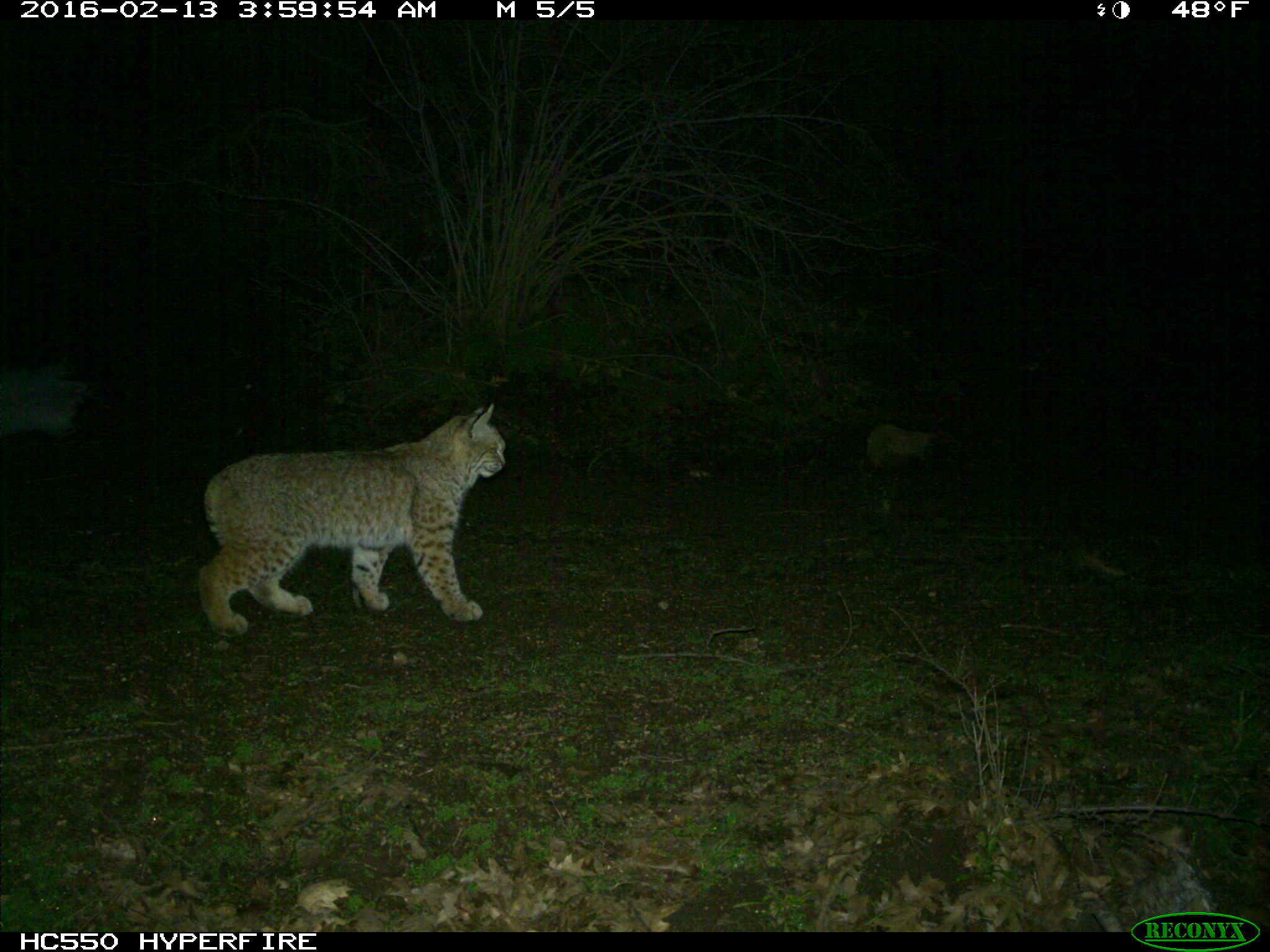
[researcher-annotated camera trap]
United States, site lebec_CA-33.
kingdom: Animalia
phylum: Chordata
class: Mammalia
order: Carnivora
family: Felidae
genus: Lynx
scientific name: Lynx rufus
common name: bobcat